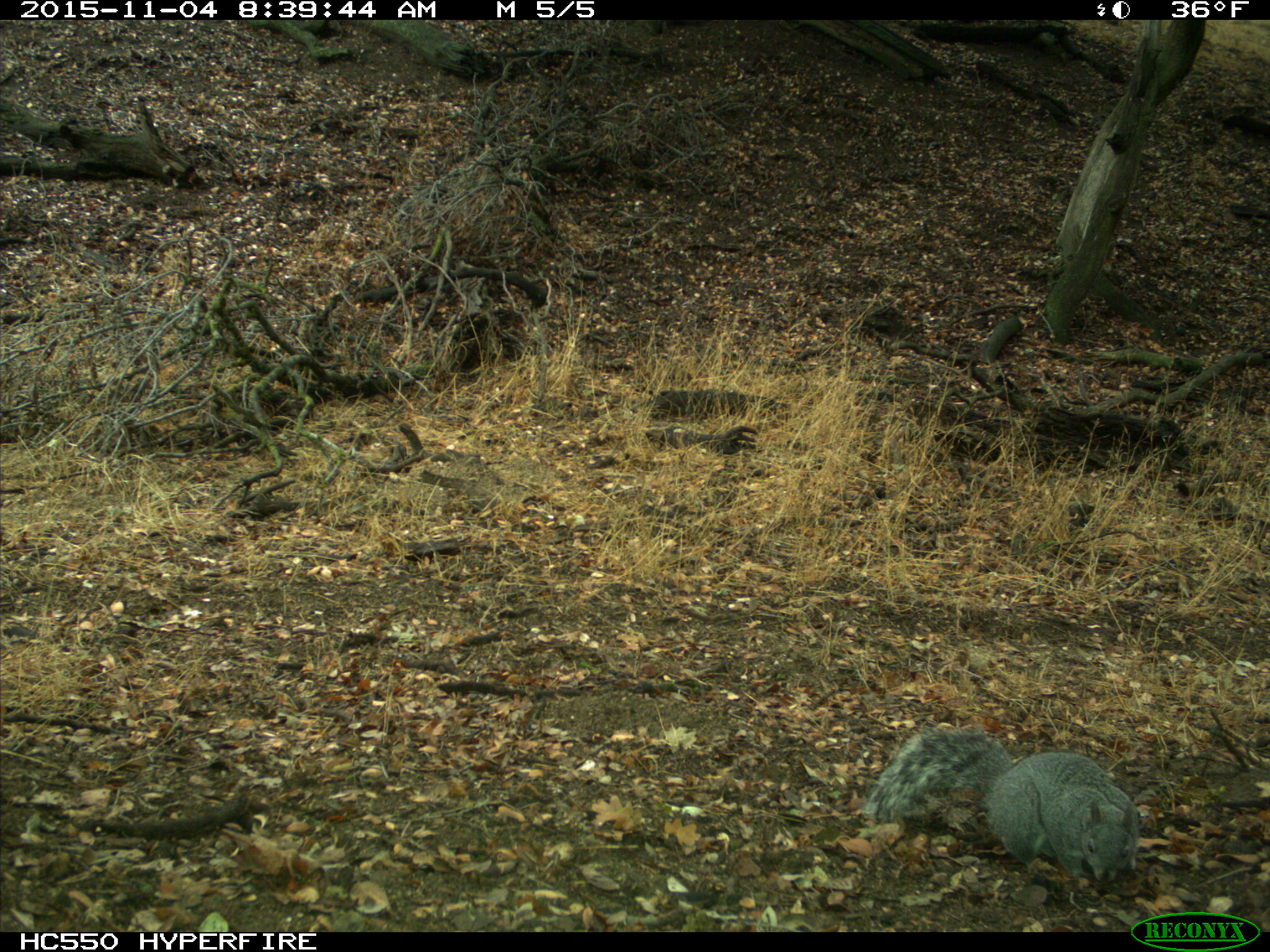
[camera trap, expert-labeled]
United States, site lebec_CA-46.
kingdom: Animalia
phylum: Chordata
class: Mammalia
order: Rodentia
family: Sciuridae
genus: Sciurus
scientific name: Sciurus carolinensis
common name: eastern gray squirrel